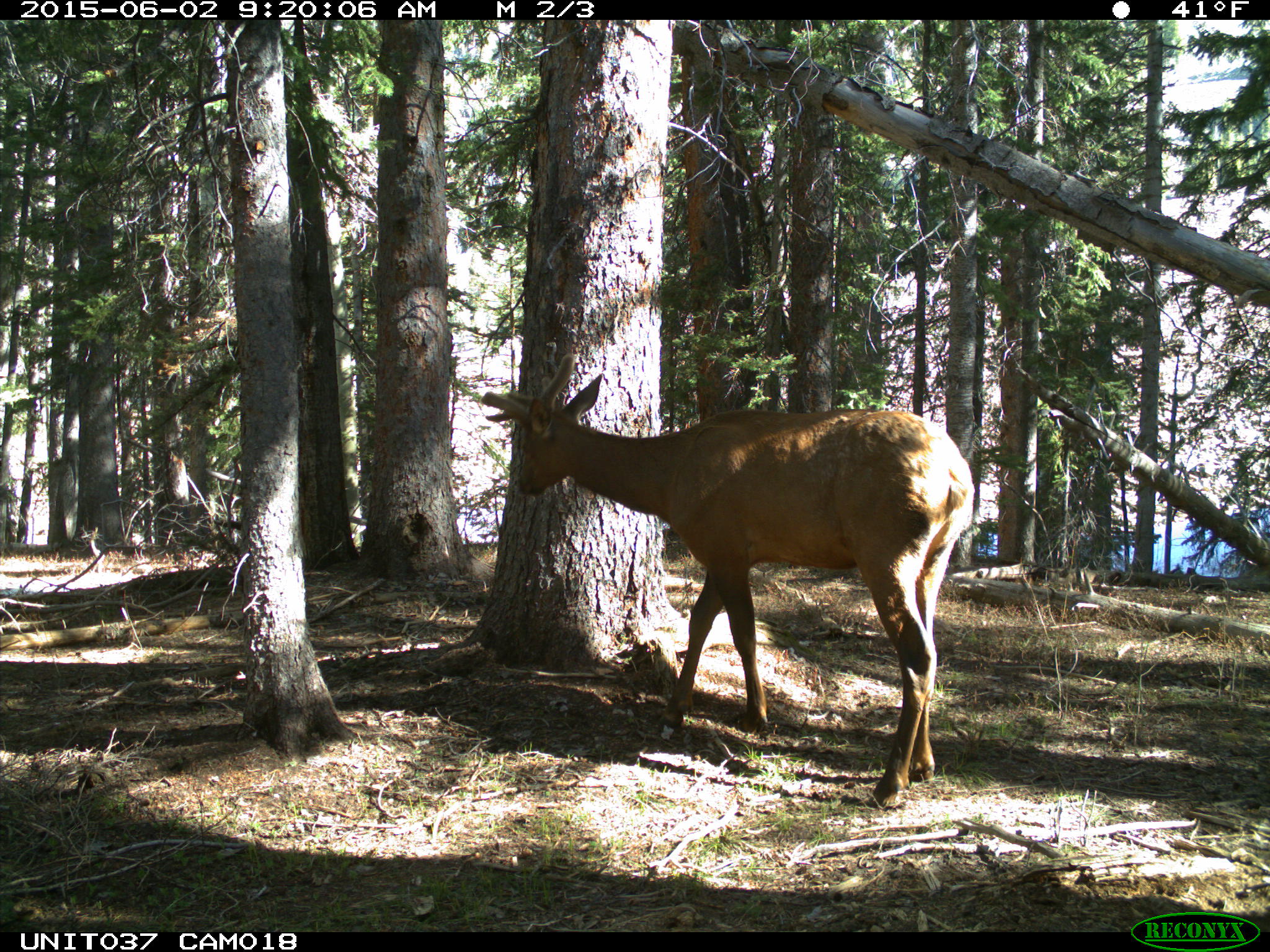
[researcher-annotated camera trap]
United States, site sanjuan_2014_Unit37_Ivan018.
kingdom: Animalia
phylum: Chordata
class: Mammalia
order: Artiodactyla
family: Cervidae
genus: Cervus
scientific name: Cervus elaphus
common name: red deer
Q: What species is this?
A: Cervus elaphus (red deer).